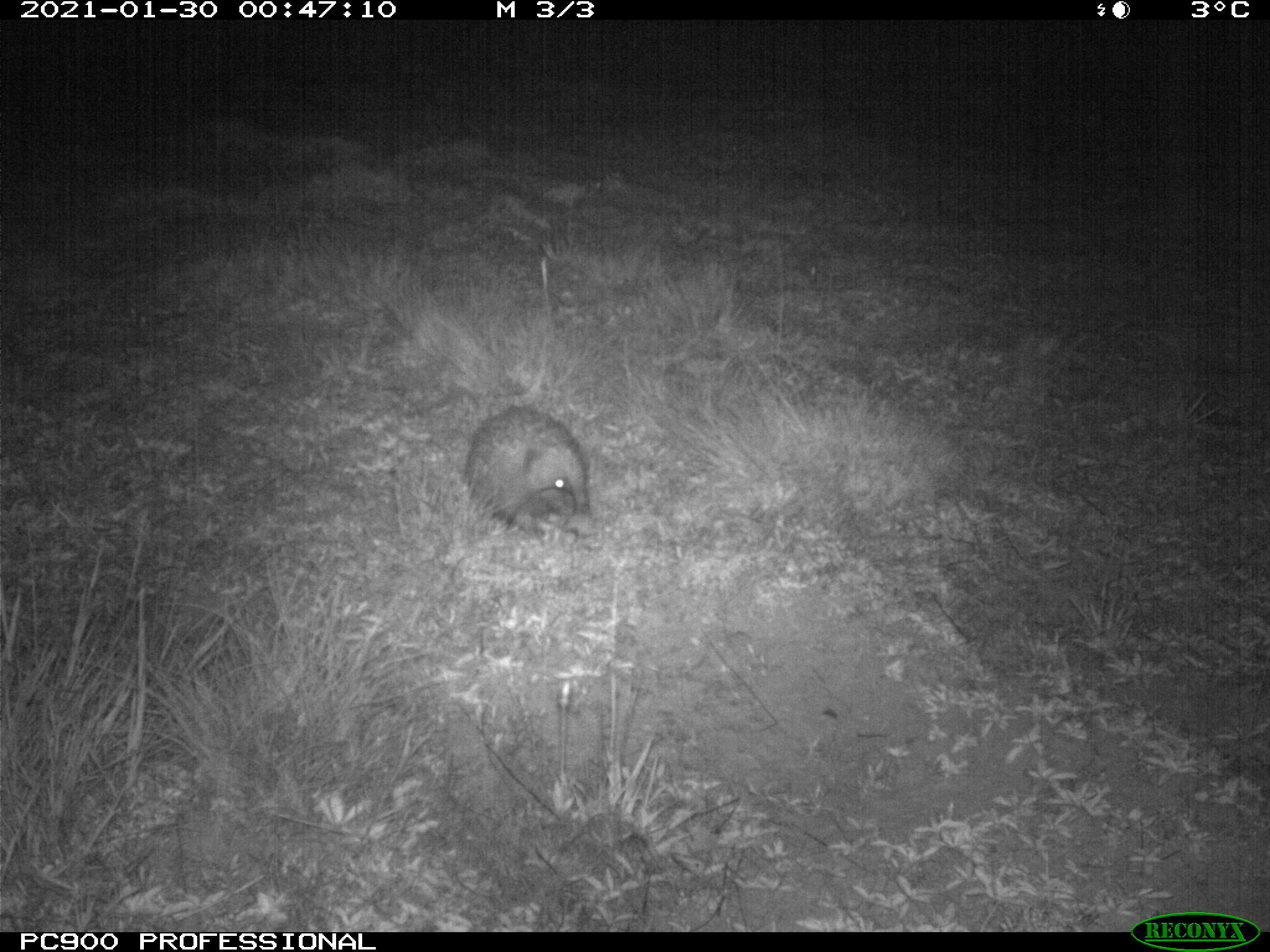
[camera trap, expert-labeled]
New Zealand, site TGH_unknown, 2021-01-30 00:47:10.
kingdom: Animalia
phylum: Chordata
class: Mammalia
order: Eulipotyphla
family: Erinaceidae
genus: Erinaceus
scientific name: Erinaceus europaeus europaeus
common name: european hedgehog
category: hedgehog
Hedgehog (european hedgehog) (Erinaceus europaeus europaeus).